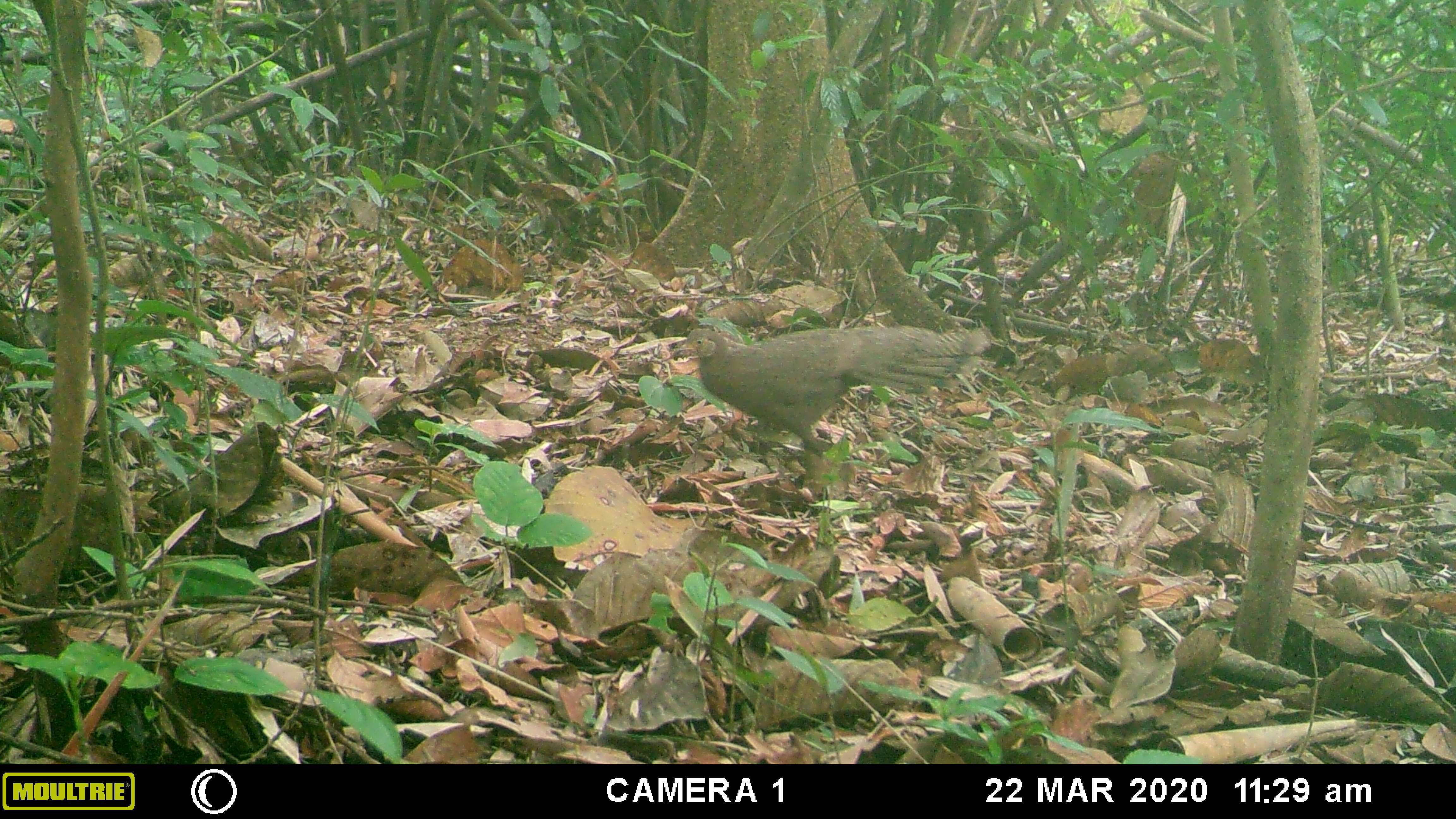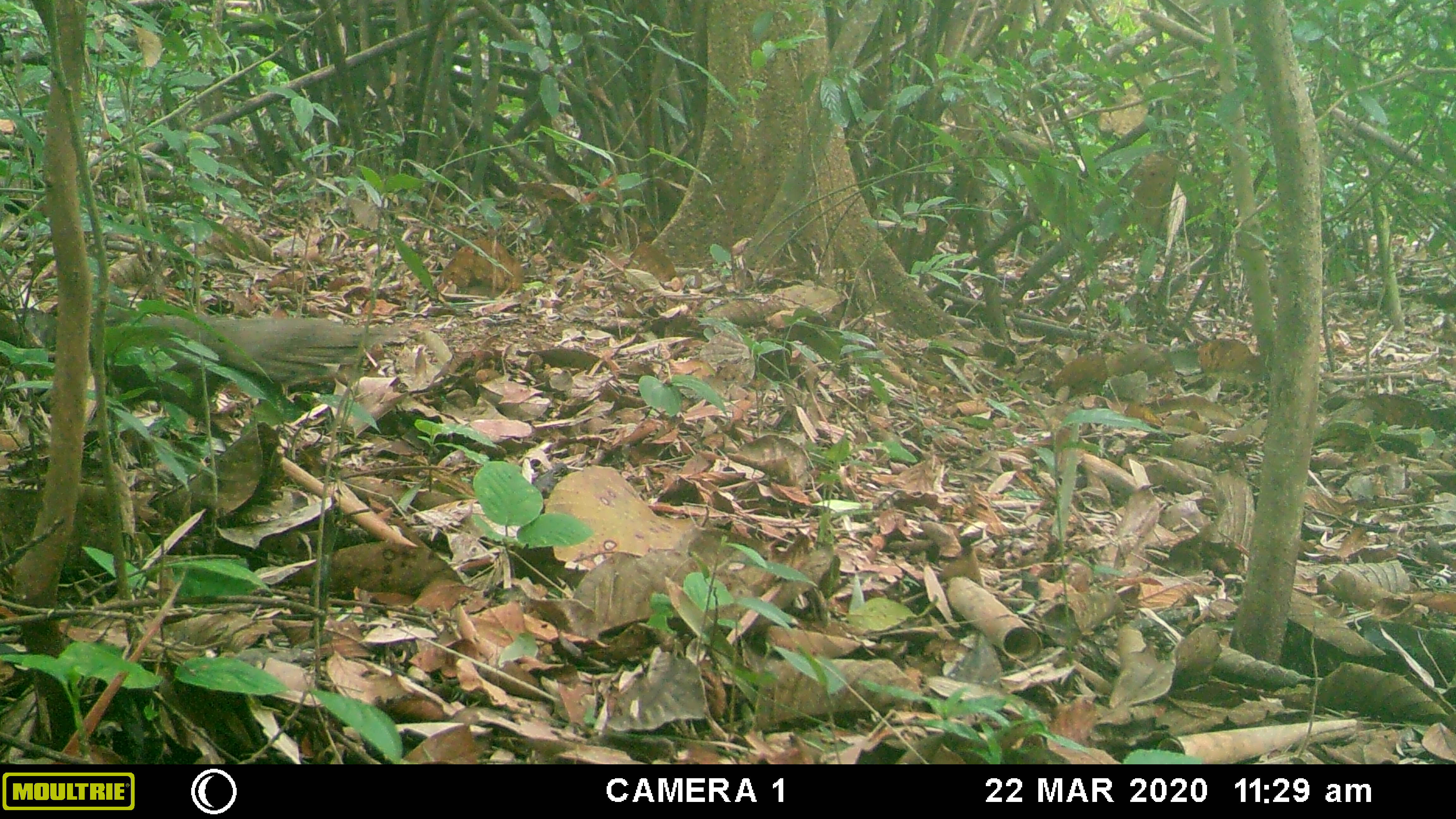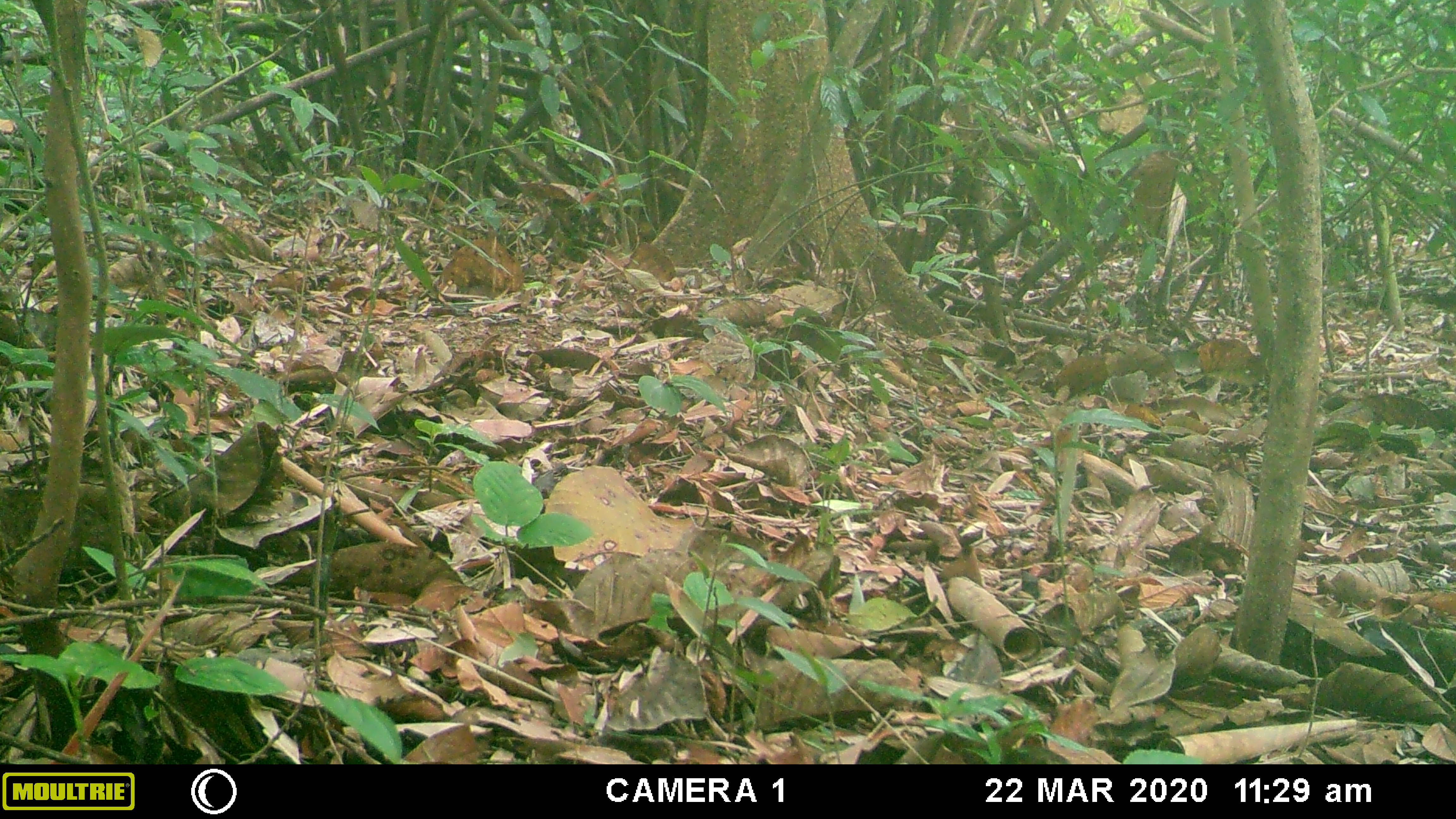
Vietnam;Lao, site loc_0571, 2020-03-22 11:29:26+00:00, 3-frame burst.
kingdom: Animalia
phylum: Chordata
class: Aves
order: Galliformes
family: Phasianidae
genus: Polyplectron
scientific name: Polyplectron bicalcaratum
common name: gray peacock-pheasant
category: grey peacock pheasant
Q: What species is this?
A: Grey peacock pheasant (gray peacock-pheasant) (Polyplectron bicalcaratum).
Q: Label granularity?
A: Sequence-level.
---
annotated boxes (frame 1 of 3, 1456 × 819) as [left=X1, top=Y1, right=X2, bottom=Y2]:
grey peacock pheasant: [left=676, top=325, right=992, bottom=455]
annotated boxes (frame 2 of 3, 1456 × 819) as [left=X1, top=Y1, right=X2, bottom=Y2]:
grey peacock pheasant: [left=41, top=299, right=384, bottom=443]